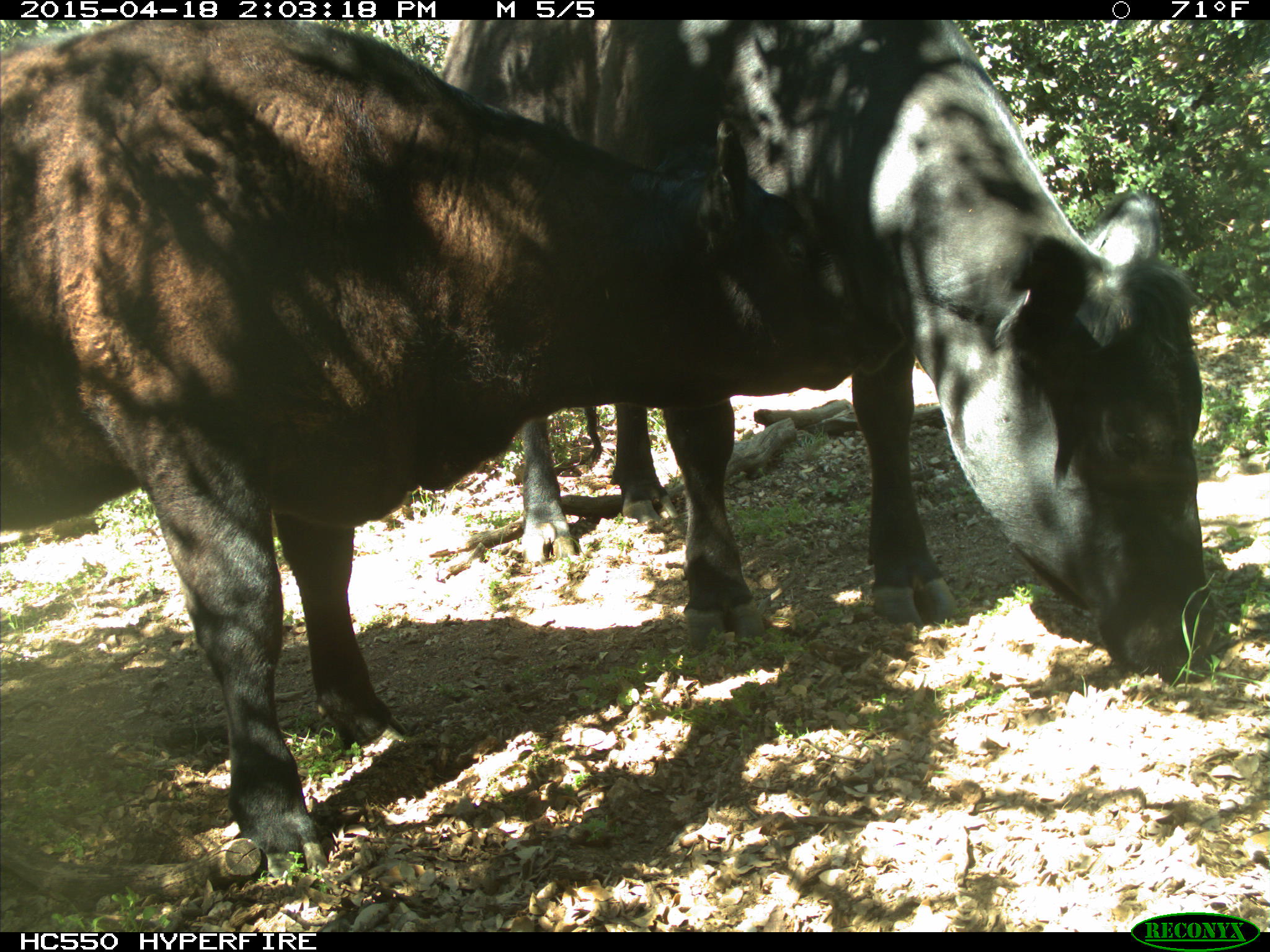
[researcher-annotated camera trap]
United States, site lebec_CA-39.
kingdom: Animalia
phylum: Chordata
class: Mammalia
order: Artiodactyla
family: Bovidae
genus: Bos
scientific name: Bos taurus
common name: domestic cow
Bos taurus (domestic cow).